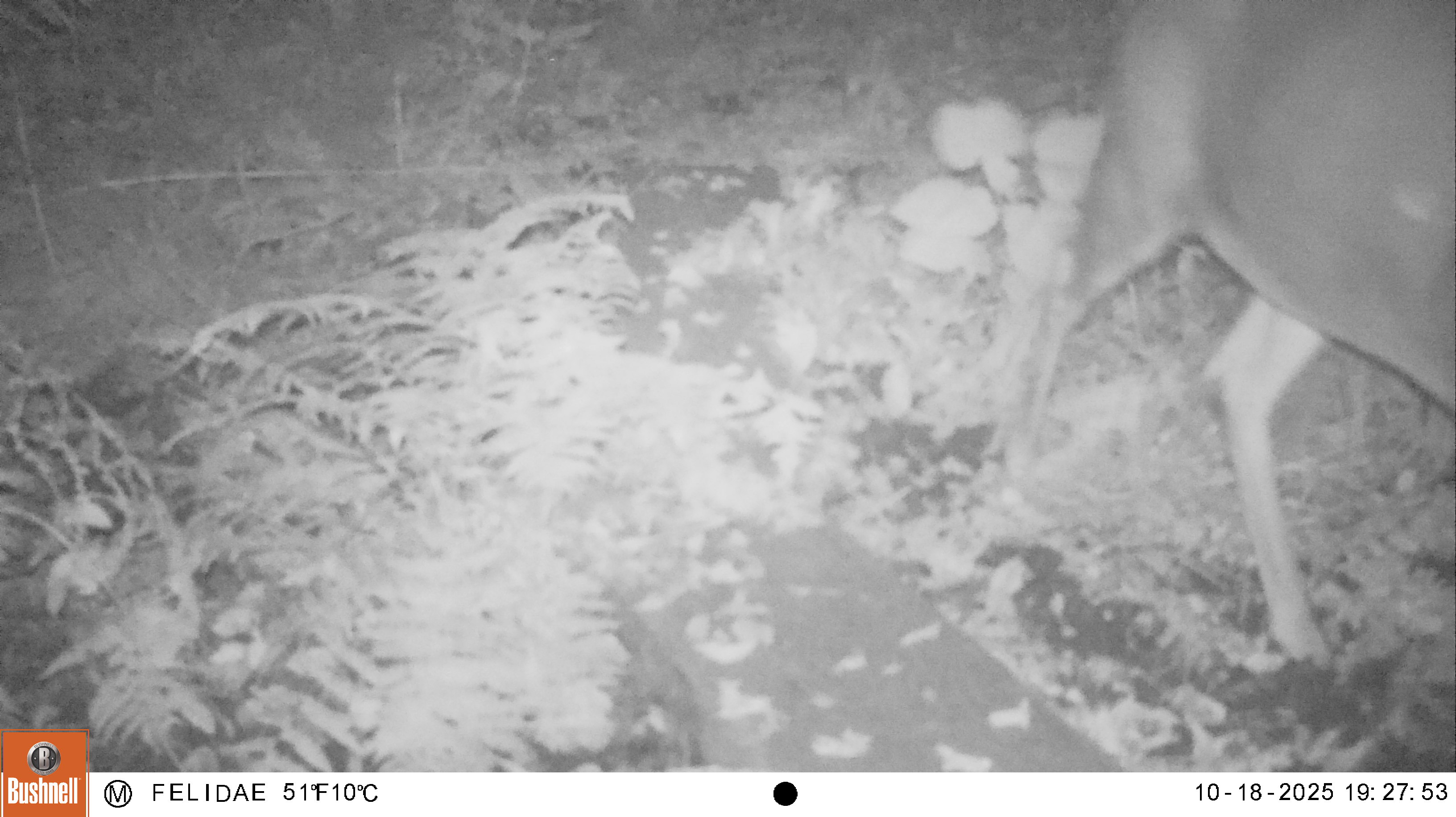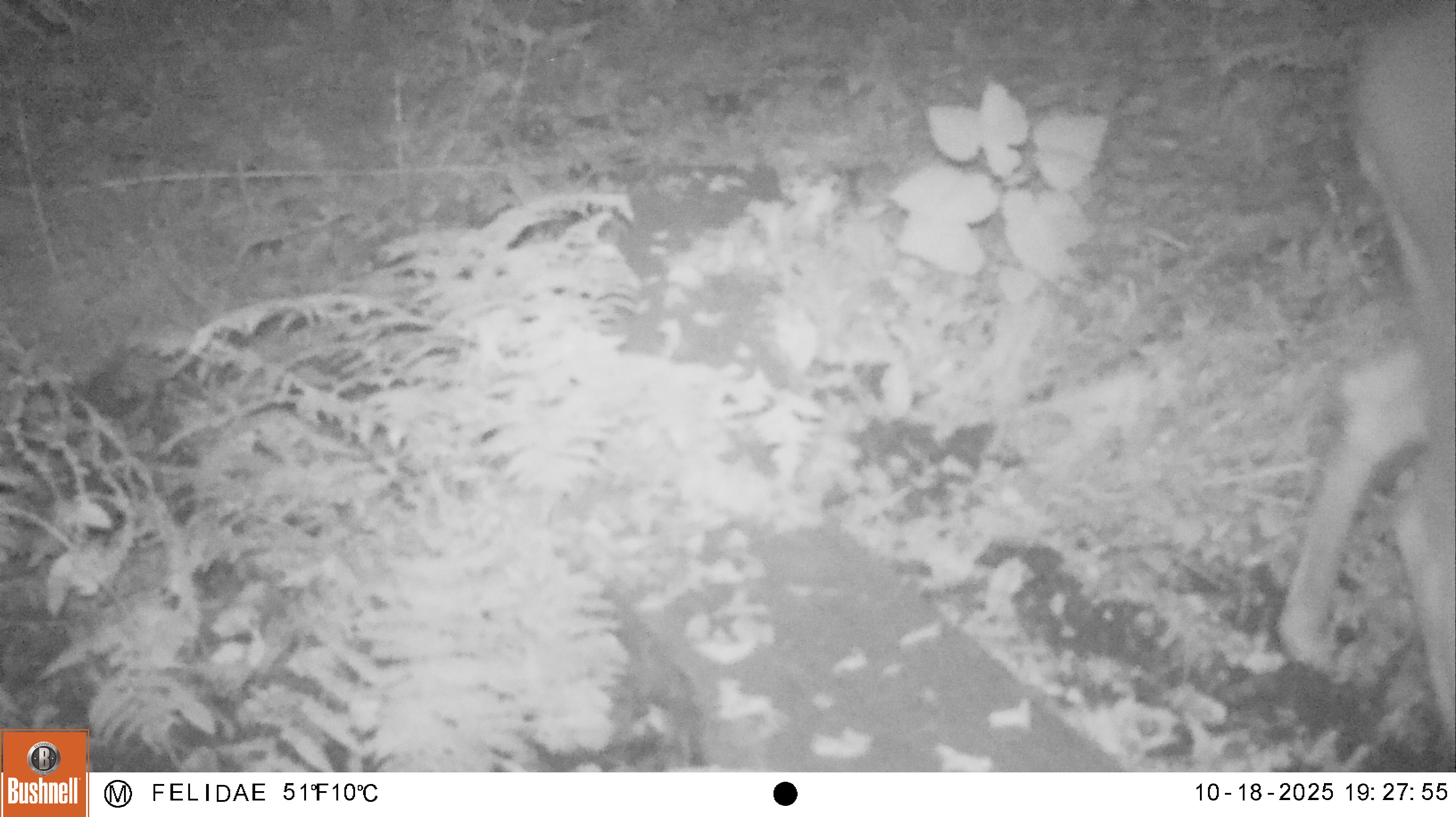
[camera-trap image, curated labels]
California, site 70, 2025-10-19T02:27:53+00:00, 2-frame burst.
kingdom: Animalia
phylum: Chordata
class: Mammalia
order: Artiodactyla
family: Cervidae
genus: Odocoileus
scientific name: Odocoileus hemionus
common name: mule deer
Mule deer (Odocoileus hemionus).